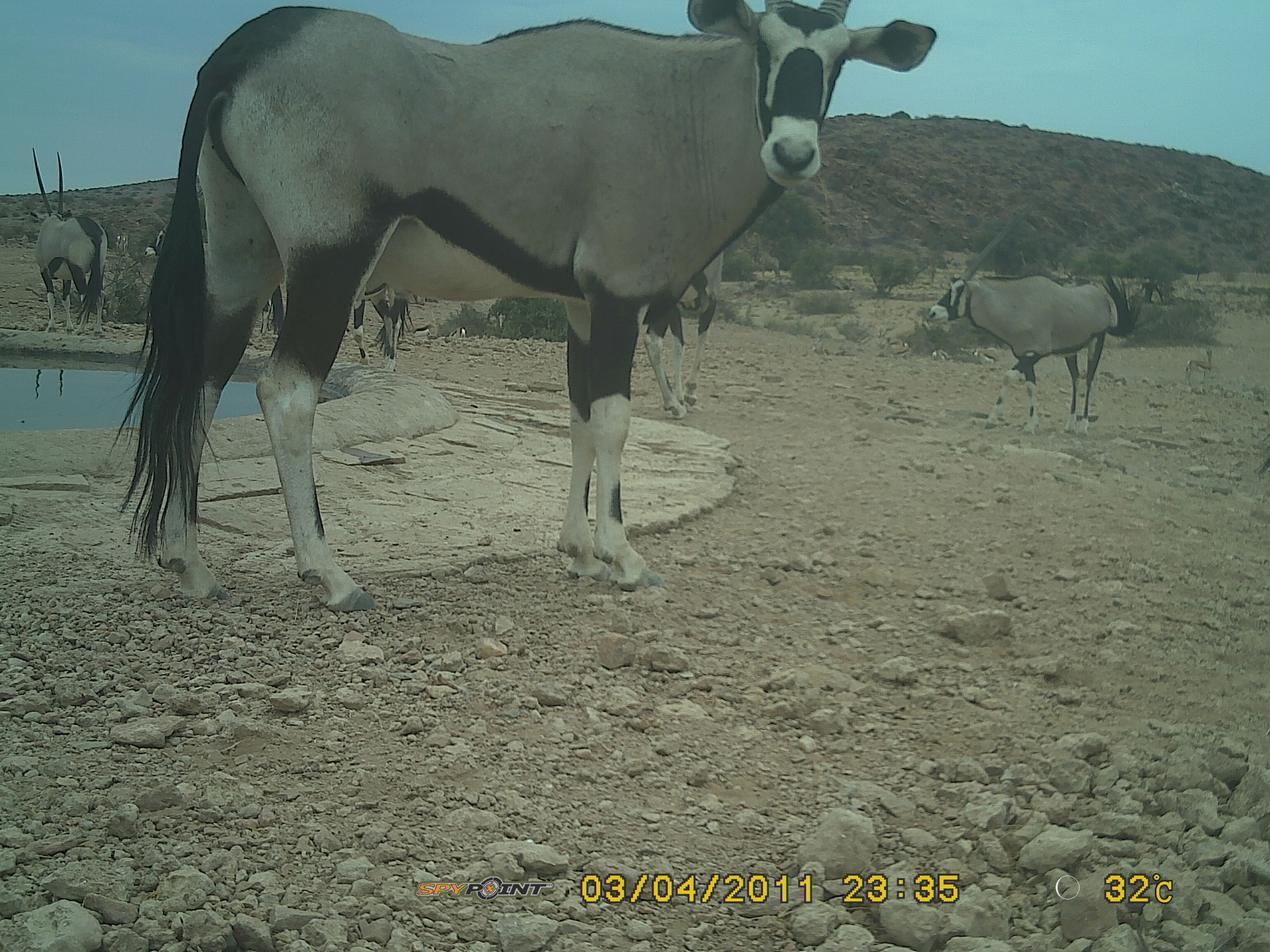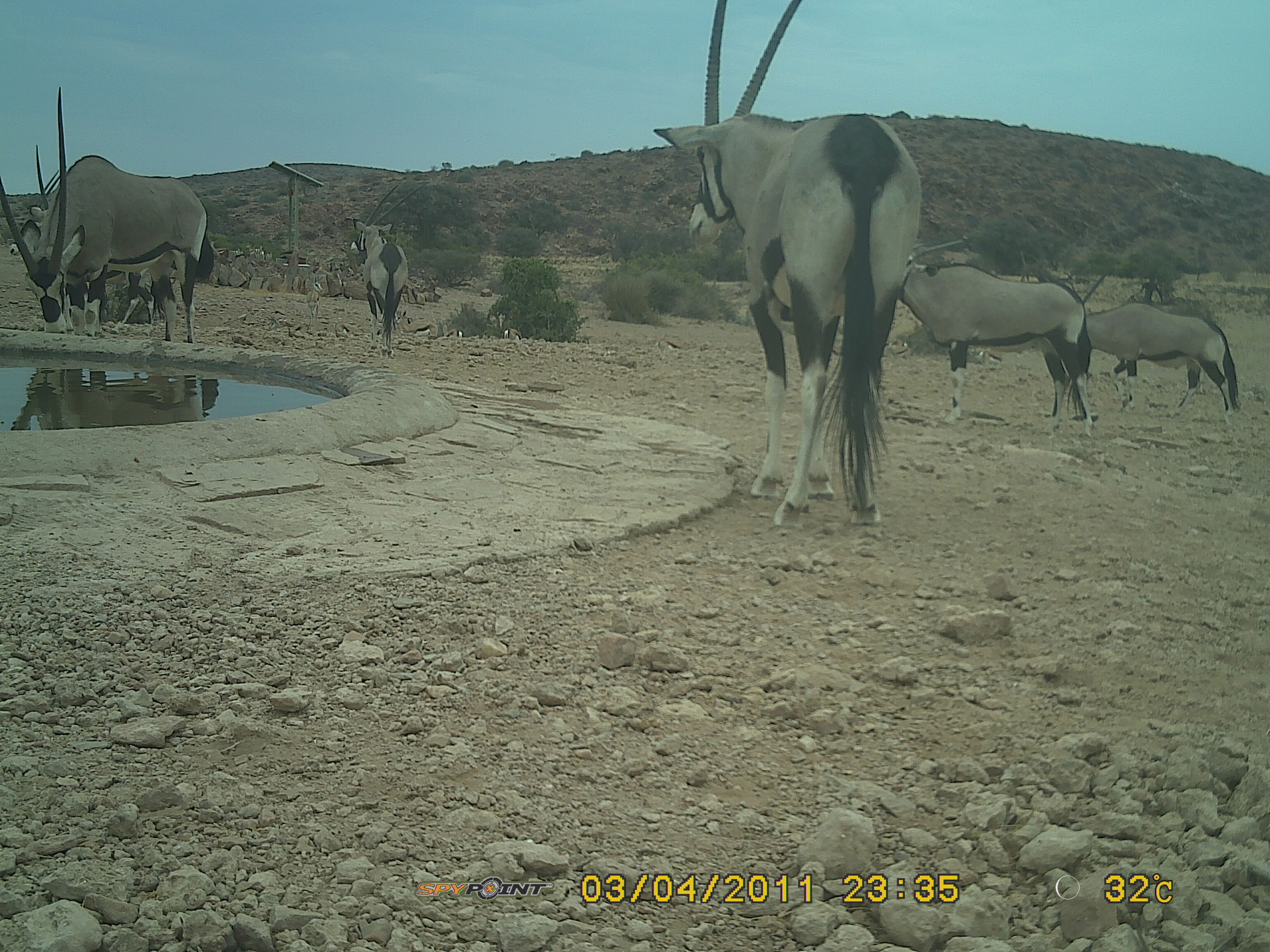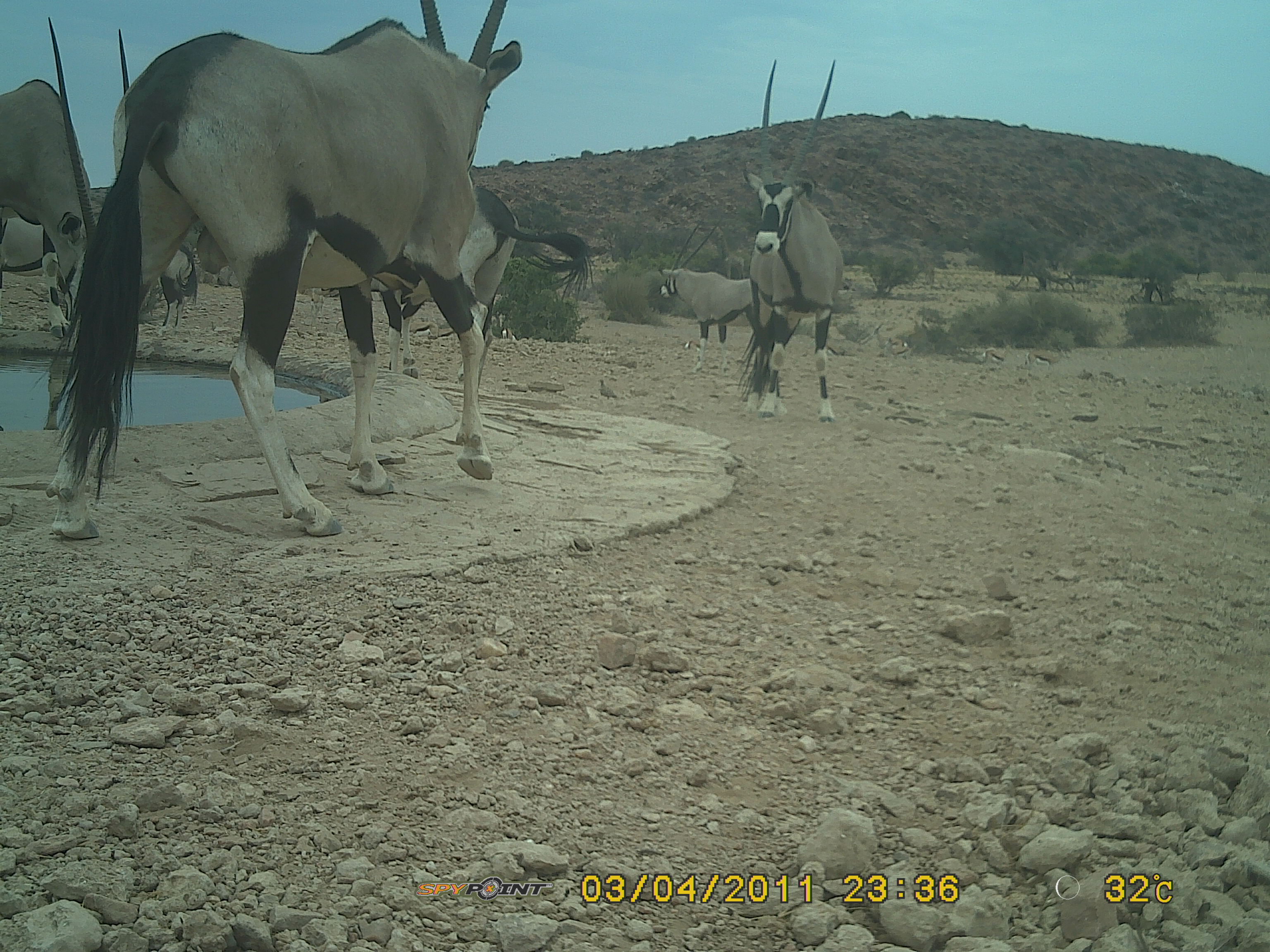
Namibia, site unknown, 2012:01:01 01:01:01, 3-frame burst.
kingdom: Animalia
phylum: Chordata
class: Mammalia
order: Artiodactyla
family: Bovidae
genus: Oryx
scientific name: Oryx gazella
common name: gemsbok